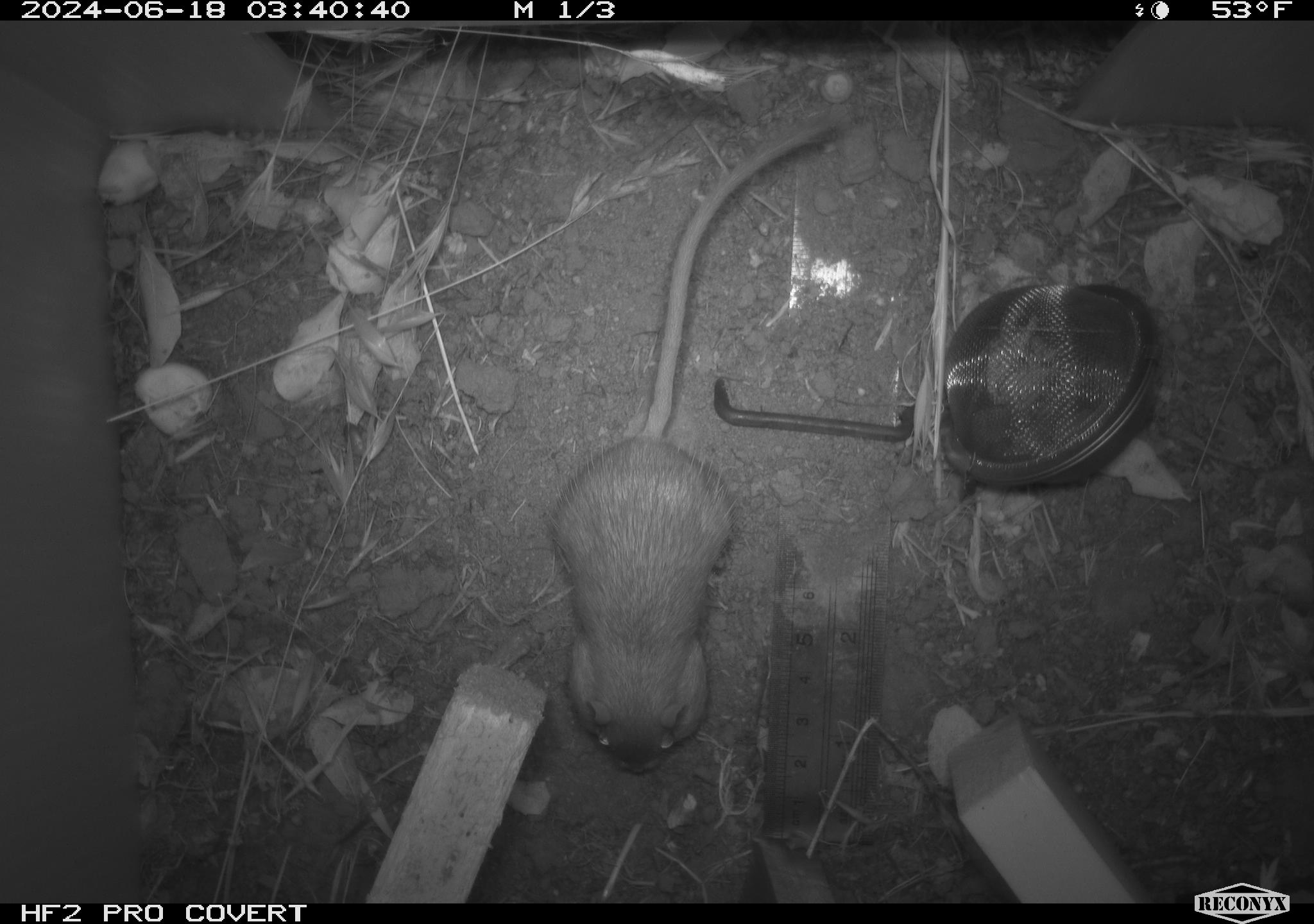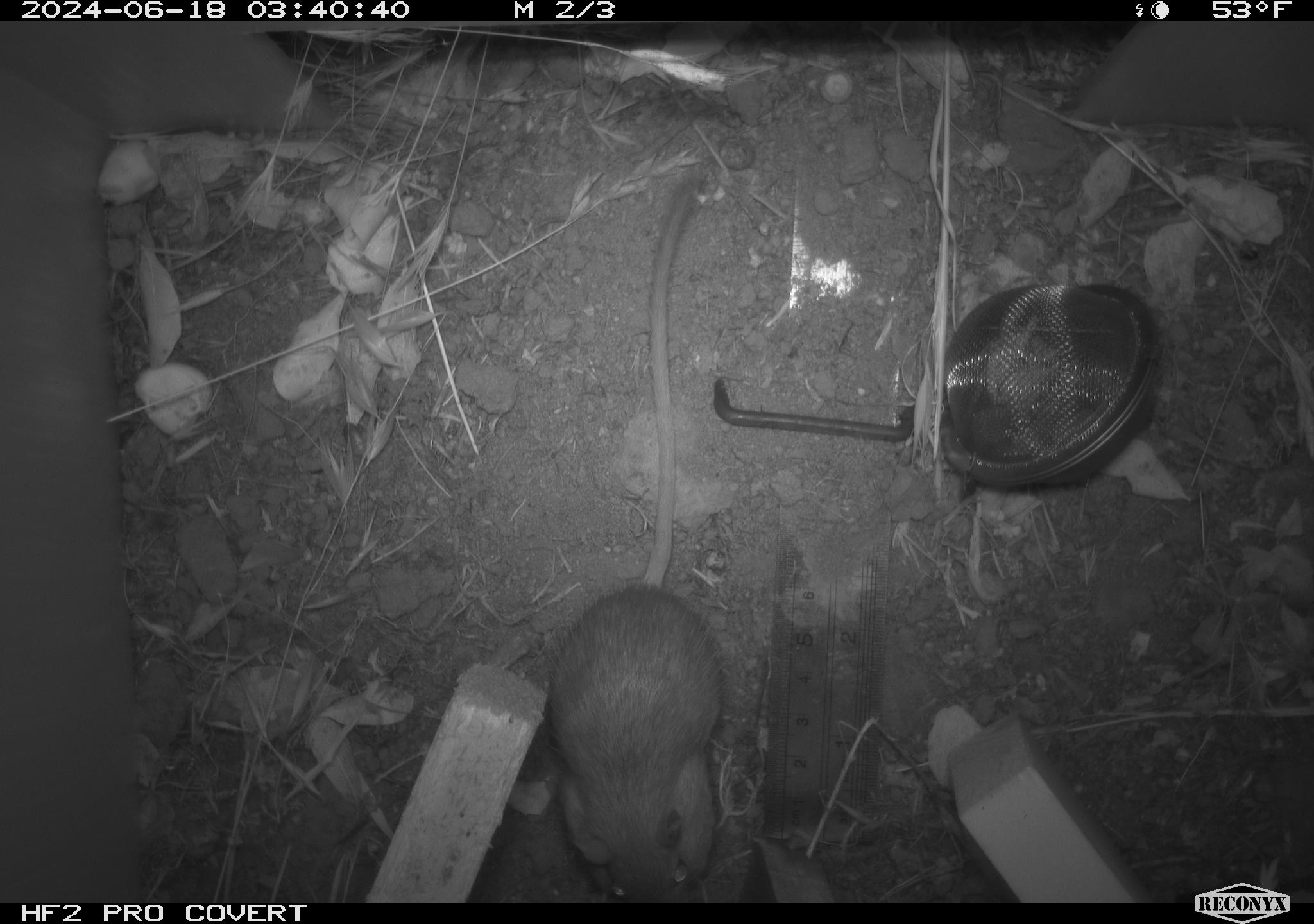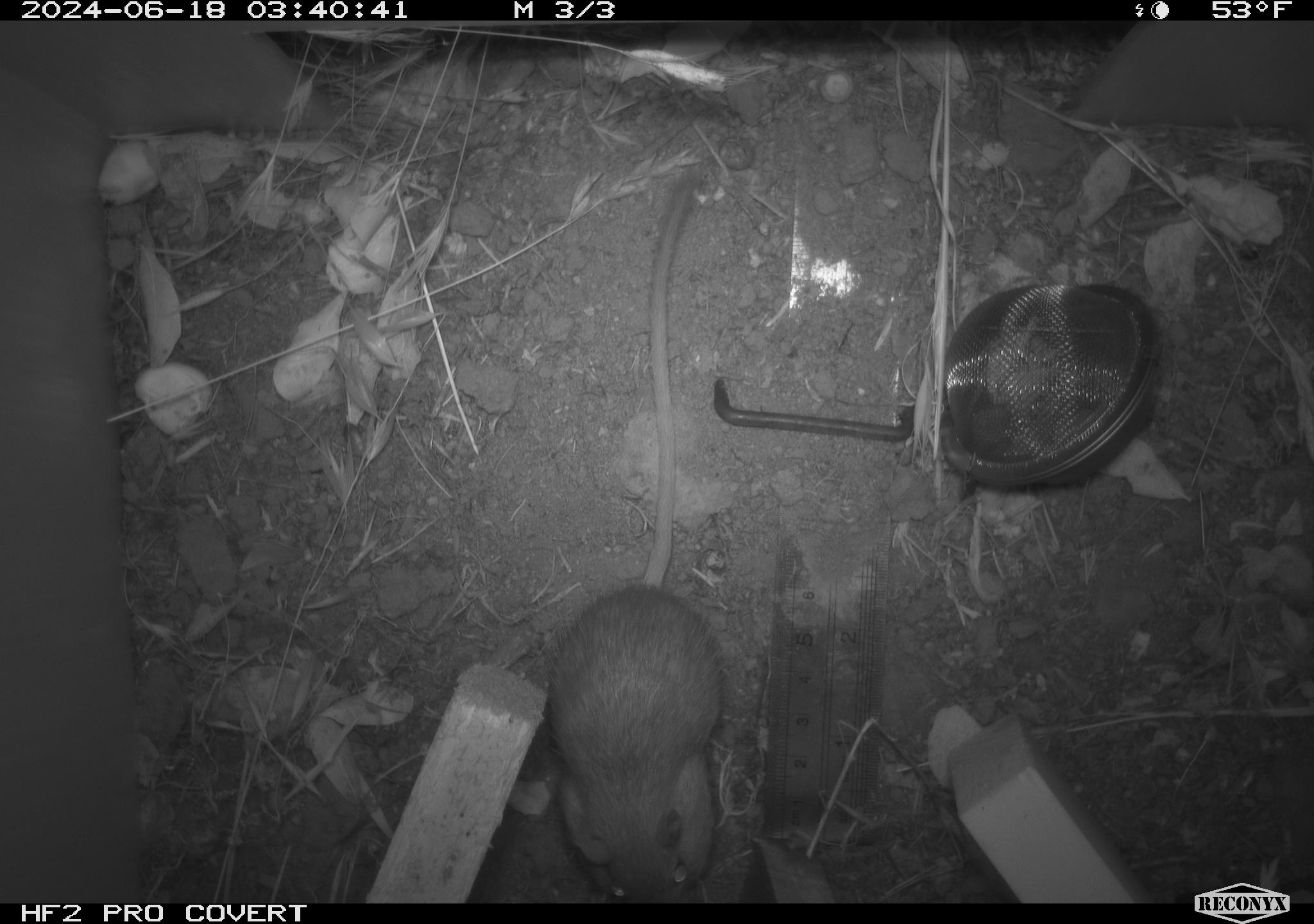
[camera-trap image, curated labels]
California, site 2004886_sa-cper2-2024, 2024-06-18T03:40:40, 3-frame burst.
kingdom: Animalia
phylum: Chordata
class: Mammalia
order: Rodentia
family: Heteromyidae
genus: Dipodomys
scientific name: Dipodomys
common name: kangaroo rats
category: dipodomys species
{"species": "dipodomys species (kangaroo rats) (Dipodomys)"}